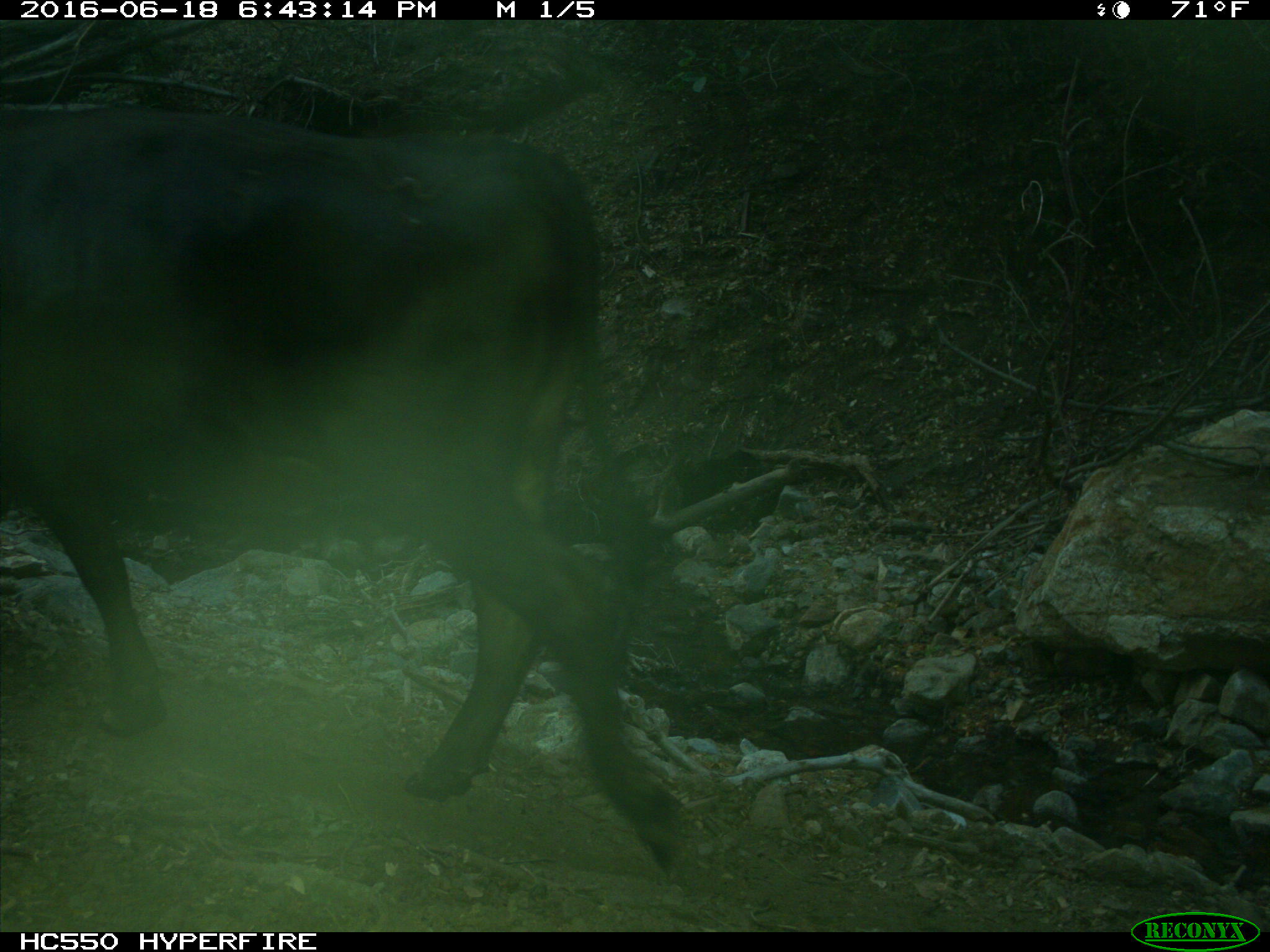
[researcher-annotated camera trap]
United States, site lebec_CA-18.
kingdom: Animalia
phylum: Chordata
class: Mammalia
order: Artiodactyla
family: Bovidae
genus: Bos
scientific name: Bos taurus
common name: domestic cow